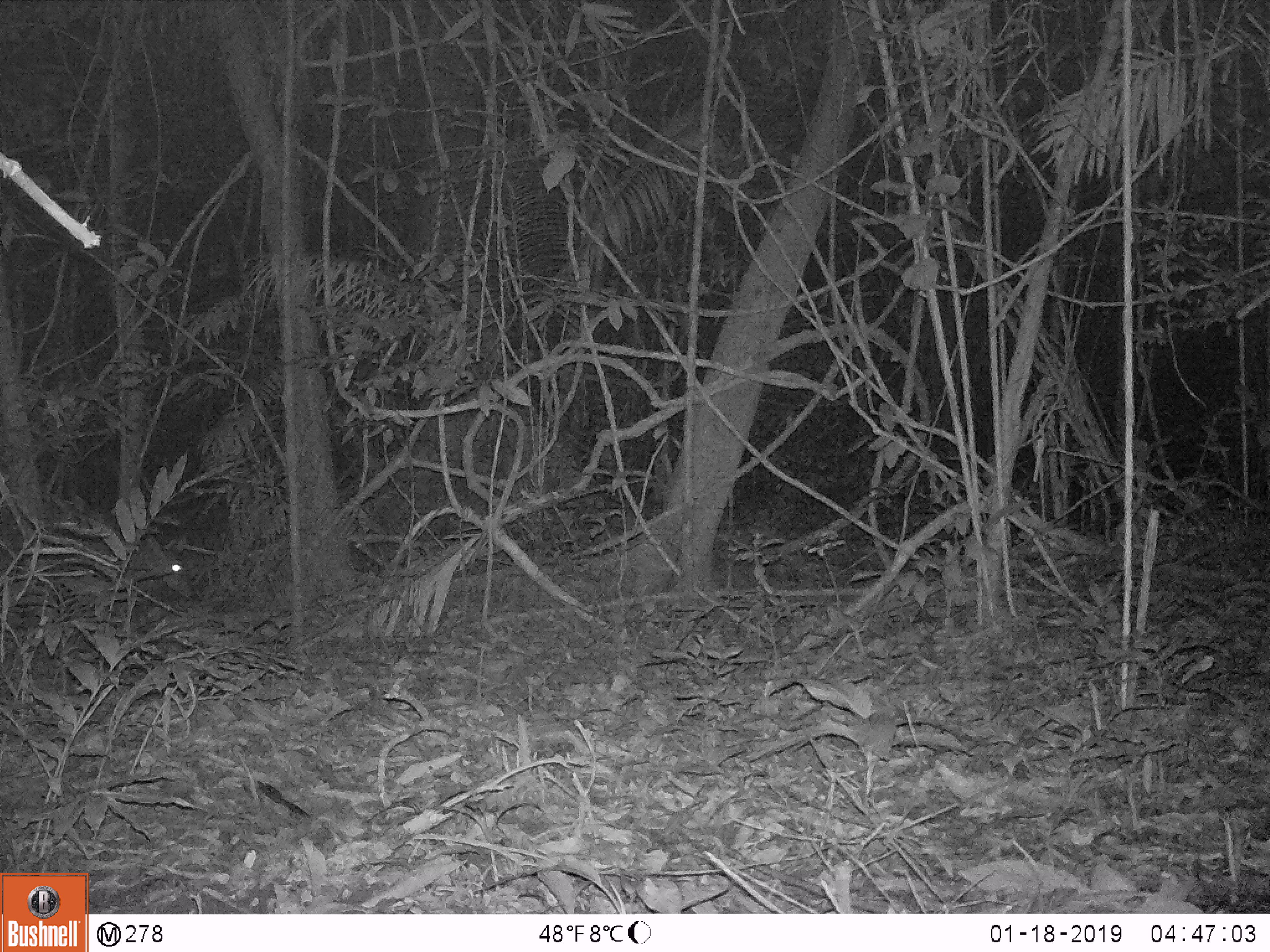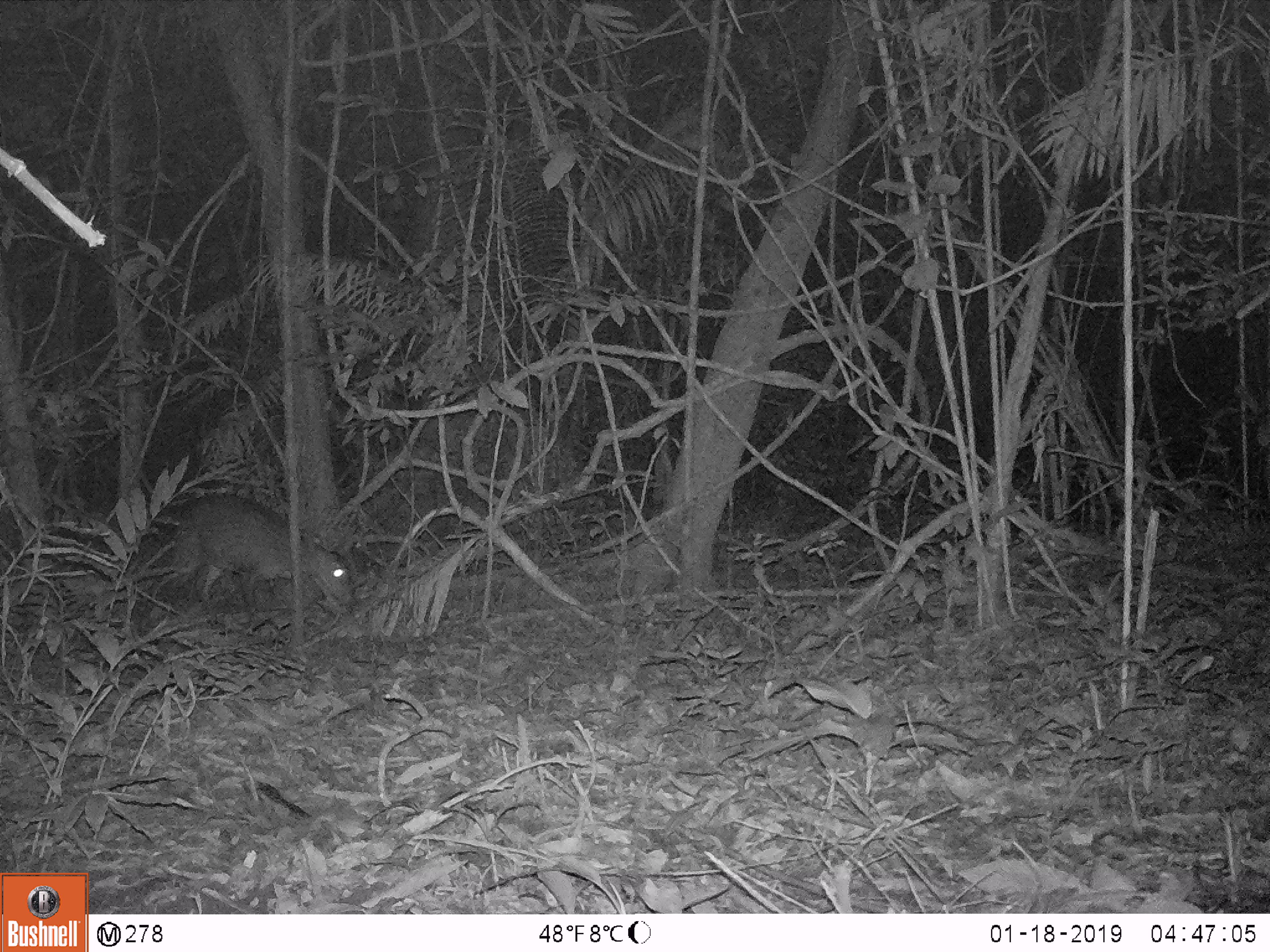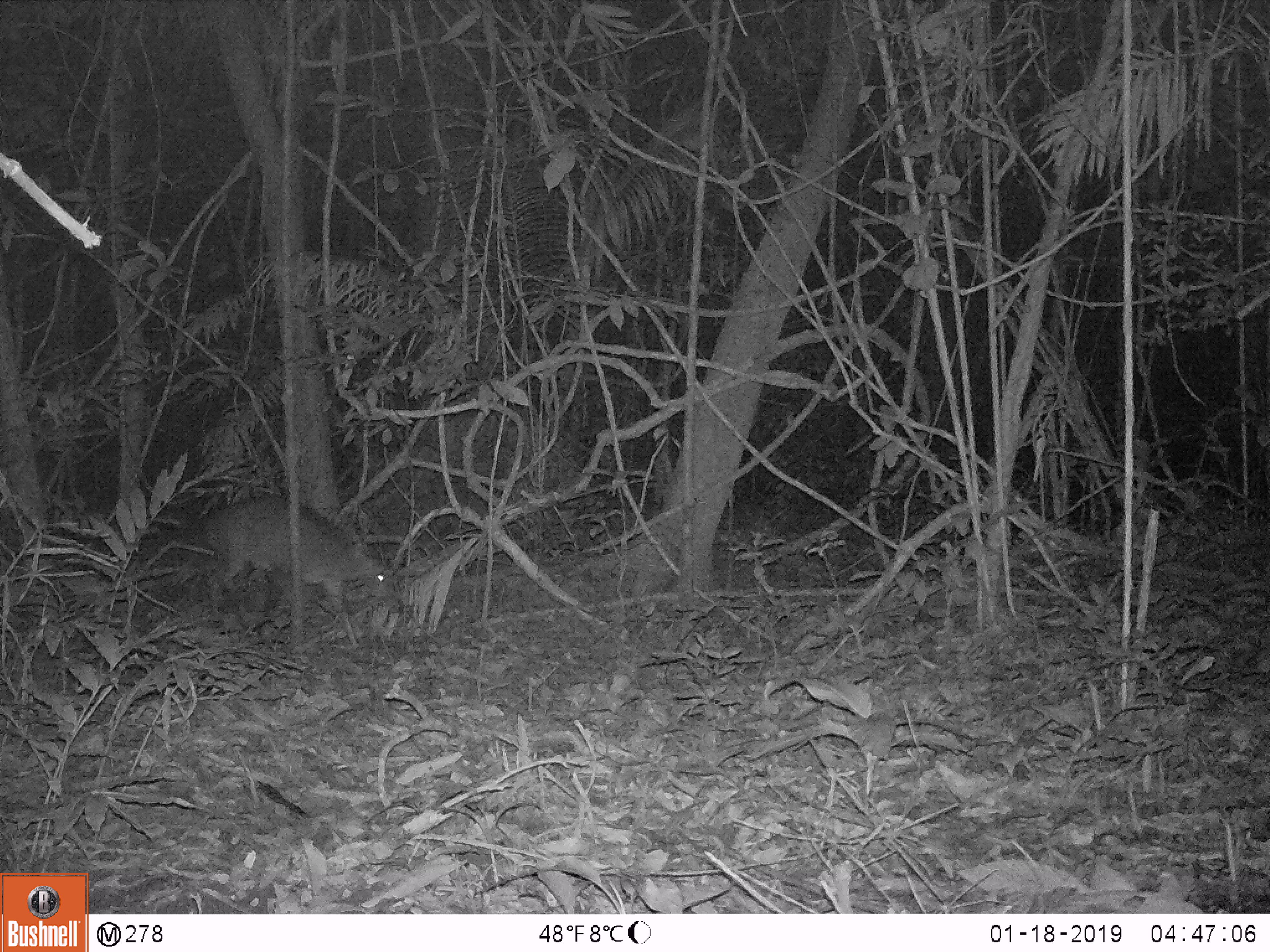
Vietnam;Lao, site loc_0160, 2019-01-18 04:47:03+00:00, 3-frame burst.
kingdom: Animalia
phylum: Chordata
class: Mammalia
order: Artiodactyla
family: Cervidae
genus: Muntiacus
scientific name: Muntiacus vuquangensis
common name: large-antlered muntjac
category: large antlered muntjac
Large antlered muntjac (large-antlered muntjac) (Muntiacus vuquangensis). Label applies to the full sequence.